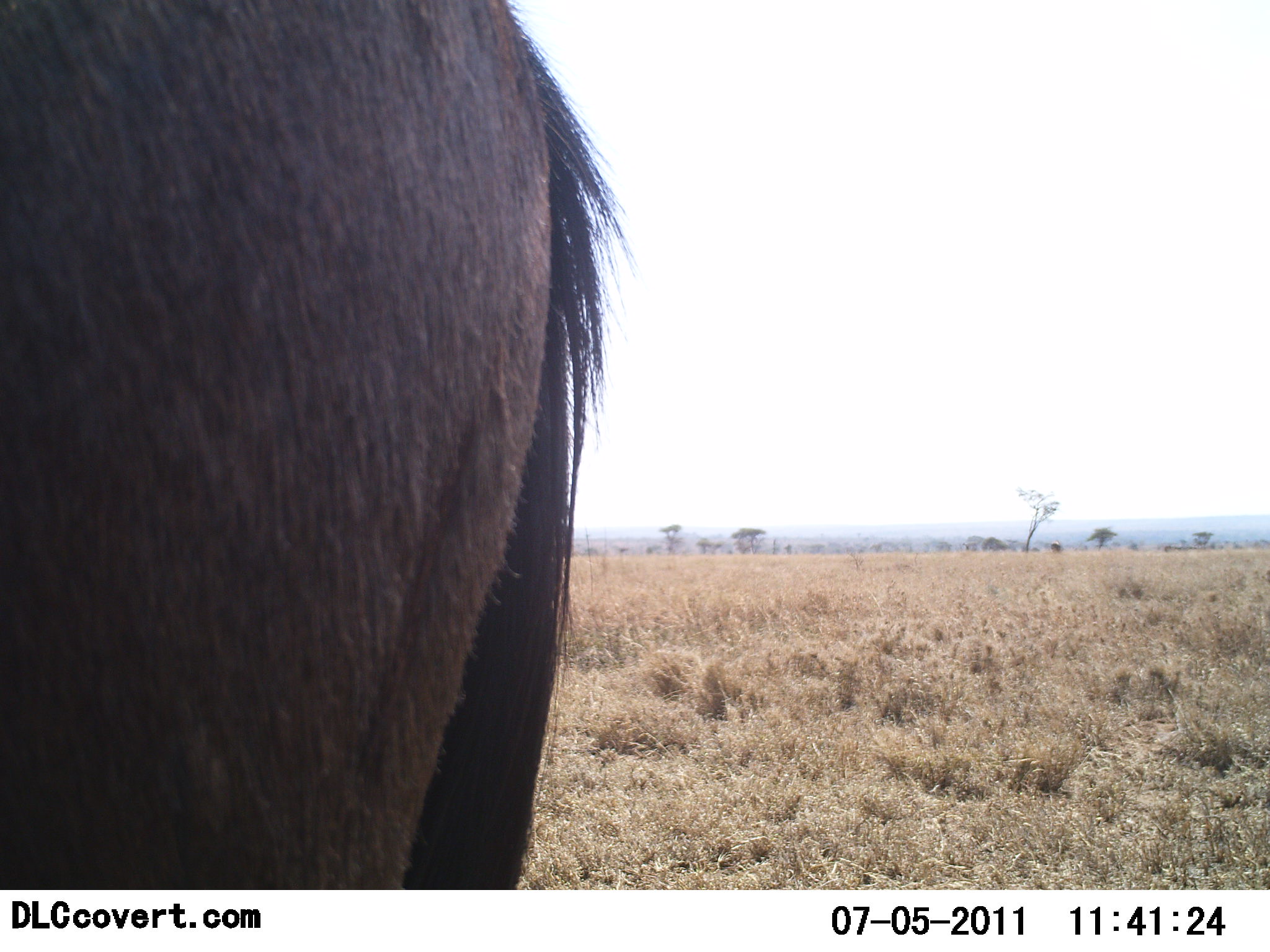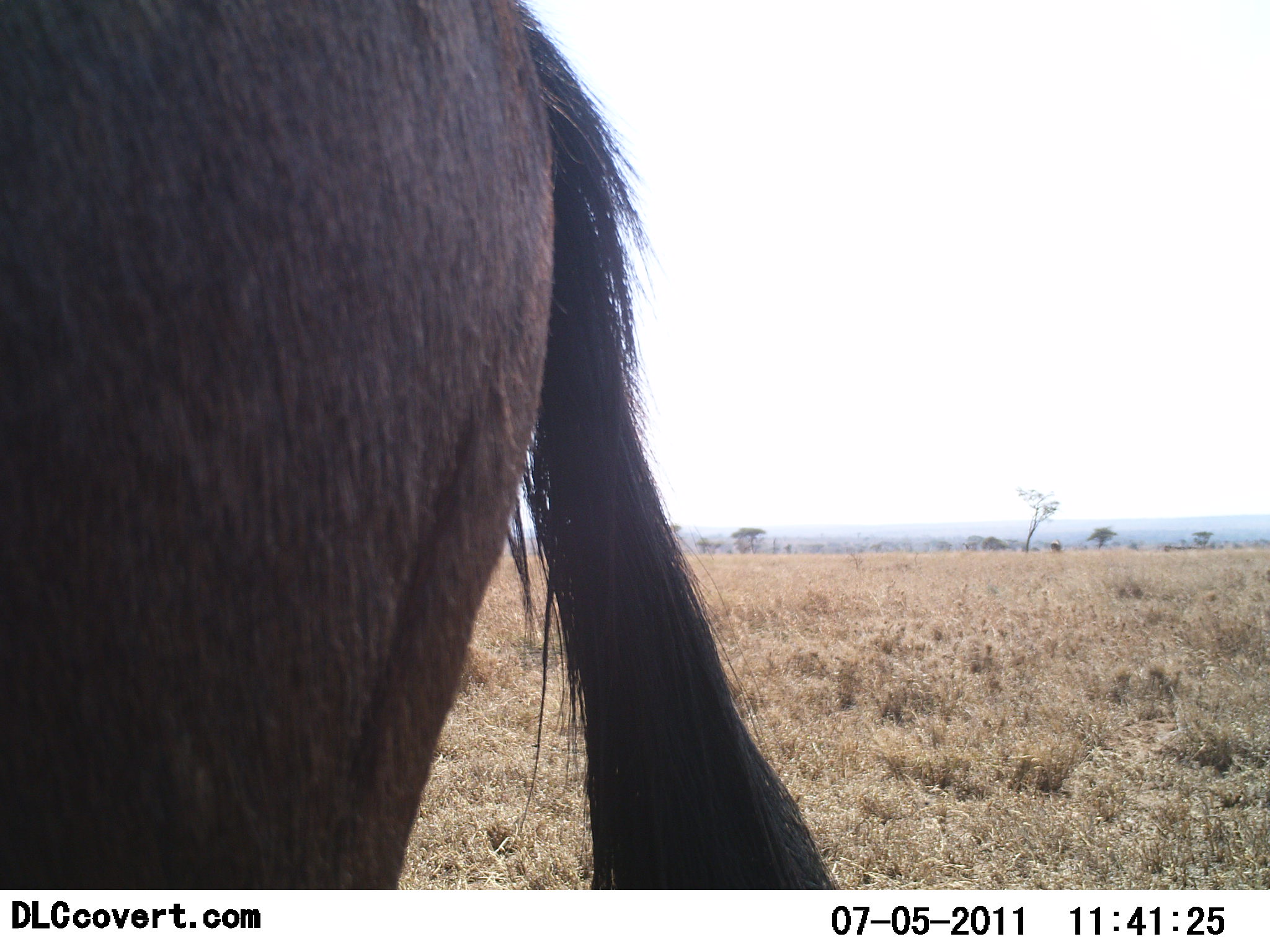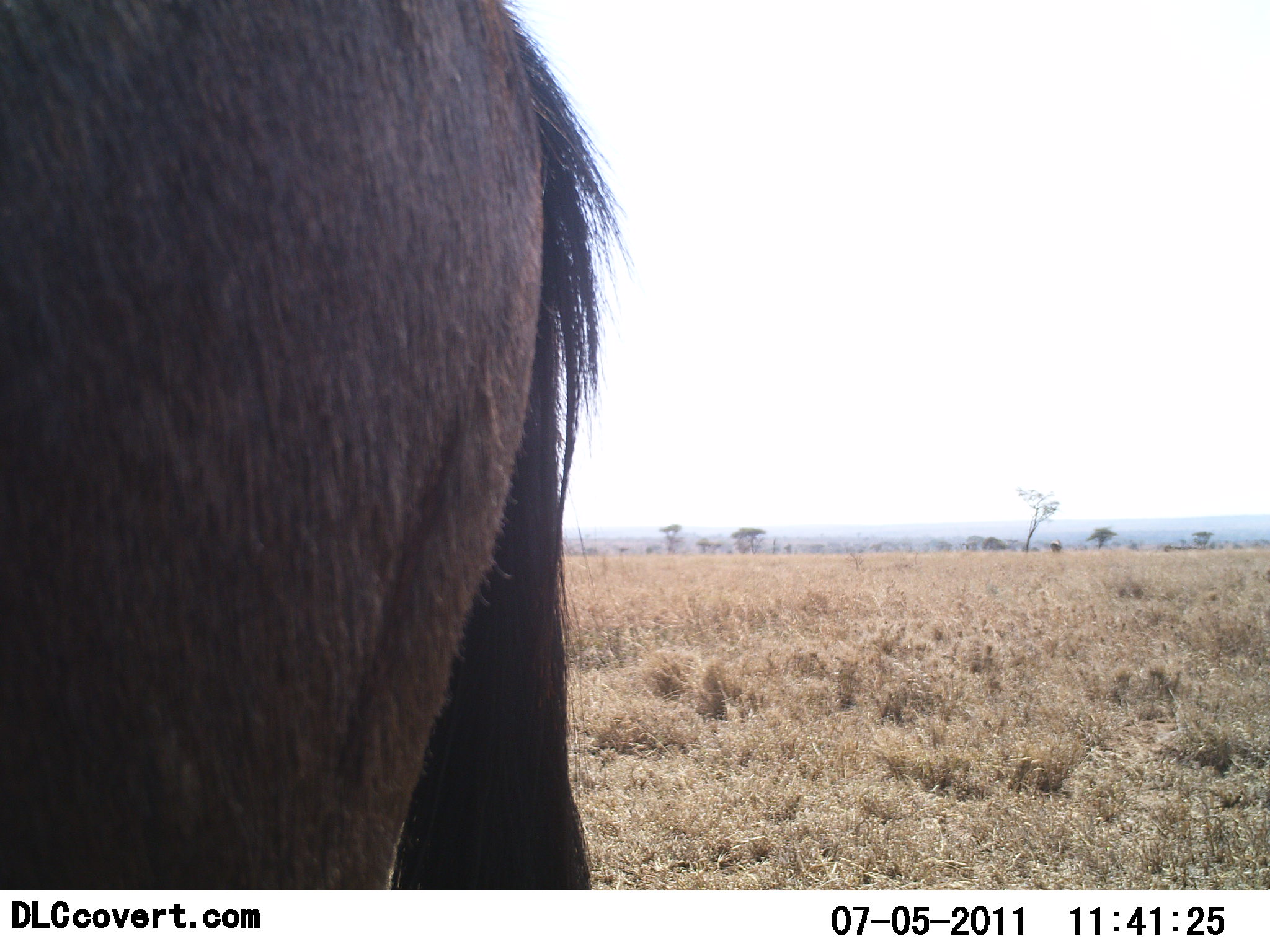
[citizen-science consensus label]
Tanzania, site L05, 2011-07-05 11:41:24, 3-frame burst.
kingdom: Animalia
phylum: Chordata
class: Mammalia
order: Artiodactyla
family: Bovidae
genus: Connochaetes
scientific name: Connochaetes taurinus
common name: blue wildebeest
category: wildebeest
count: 1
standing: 100%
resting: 0%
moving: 0%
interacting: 0%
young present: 0%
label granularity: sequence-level